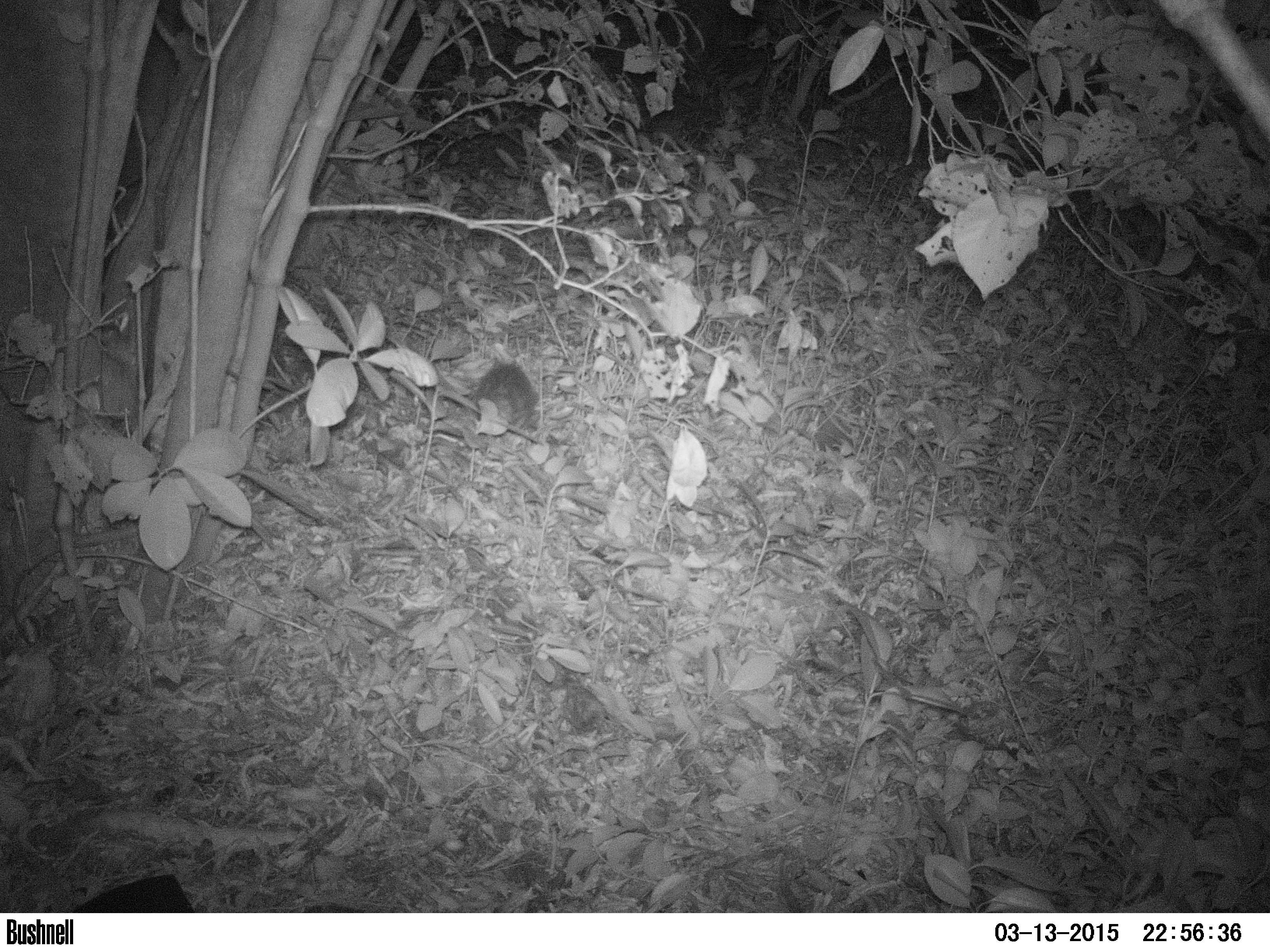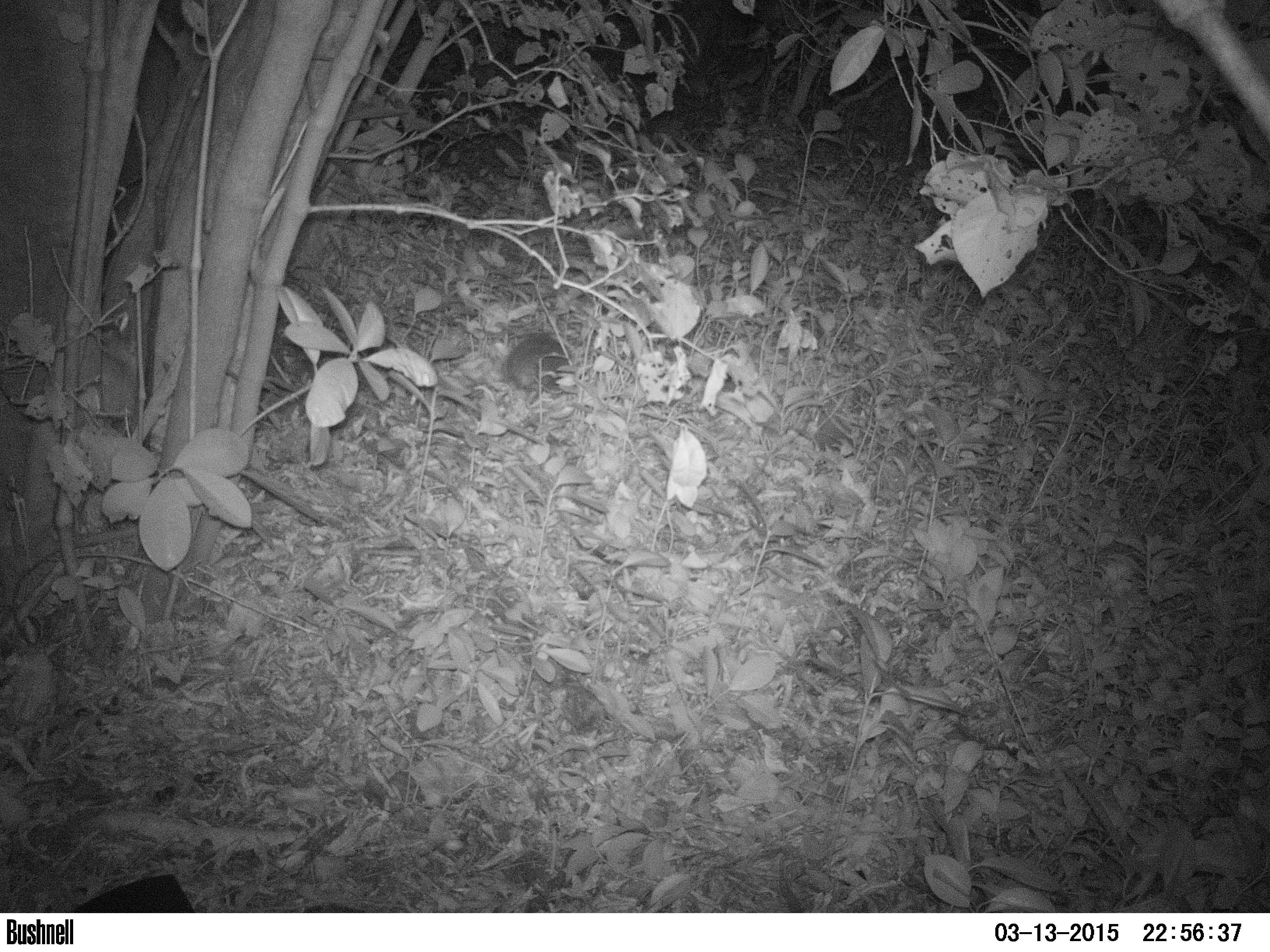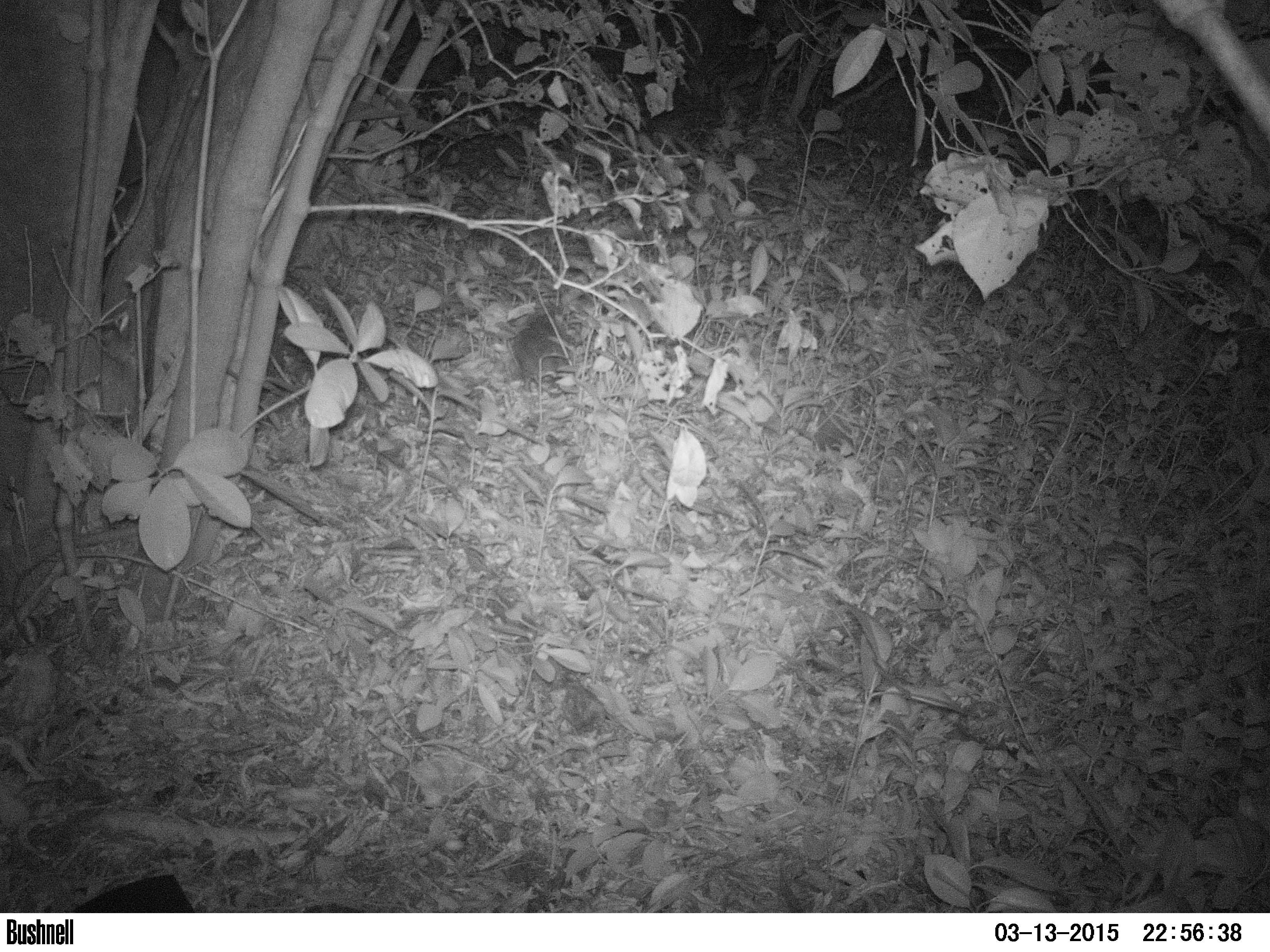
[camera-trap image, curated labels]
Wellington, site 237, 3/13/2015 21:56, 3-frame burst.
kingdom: Animalia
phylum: Chordata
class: Mammalia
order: Eulipotyphla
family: Erinaceidae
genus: Erinaceus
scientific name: Erinaceus europaeus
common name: hedgehog